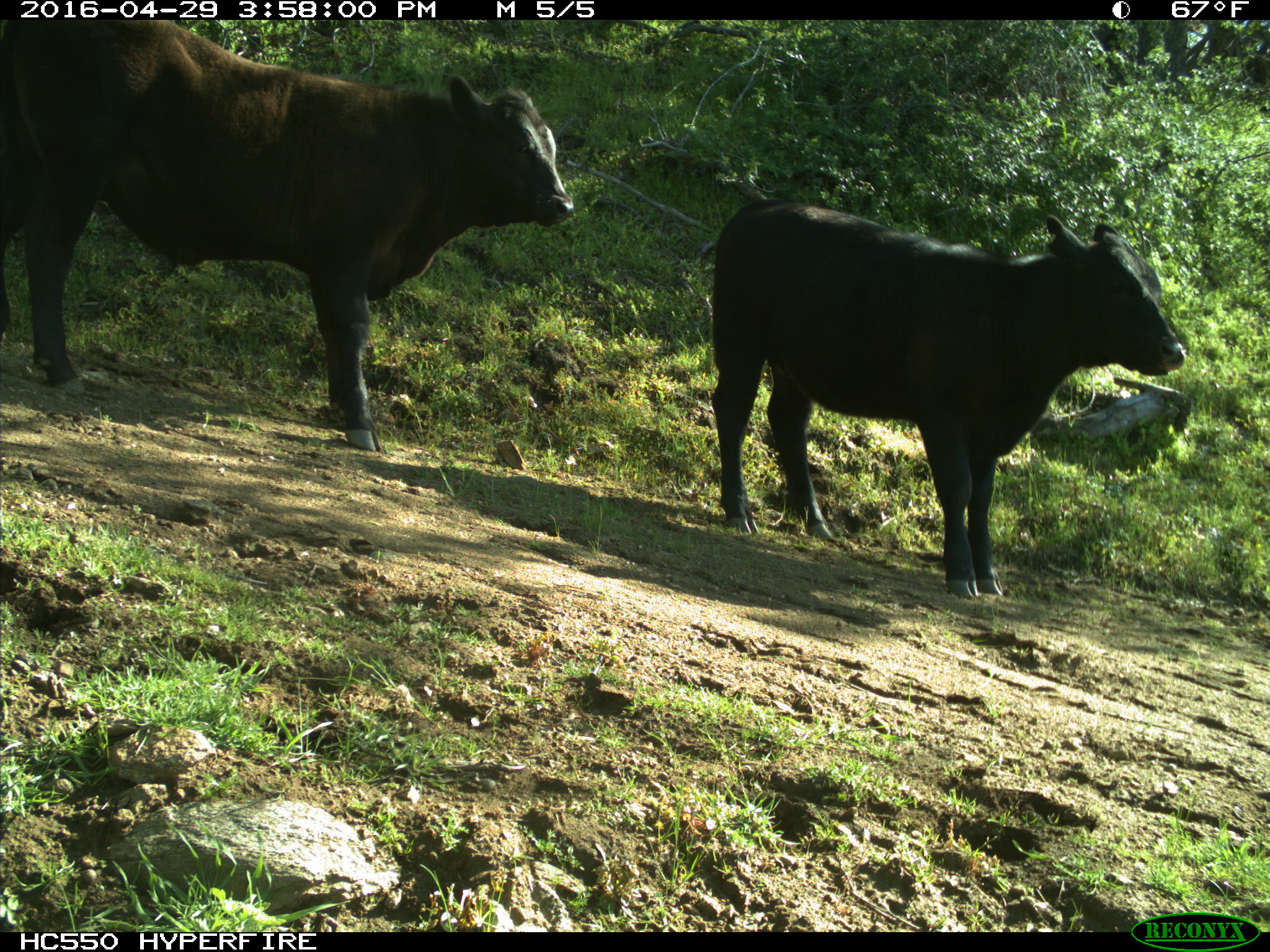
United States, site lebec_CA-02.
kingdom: Animalia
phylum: Chordata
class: Mammalia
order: Artiodactyla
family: Bovidae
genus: Bos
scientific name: Bos taurus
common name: domestic cow